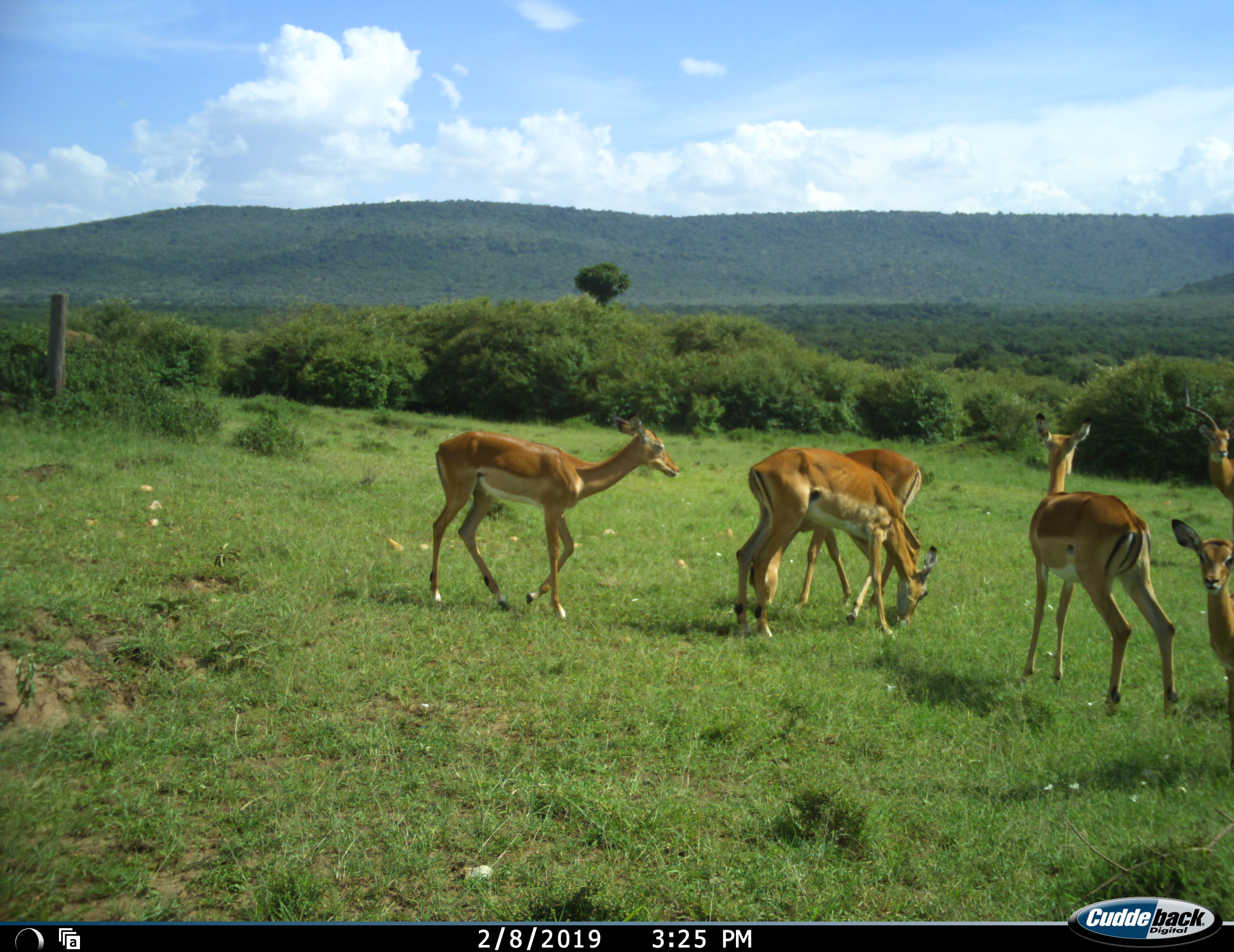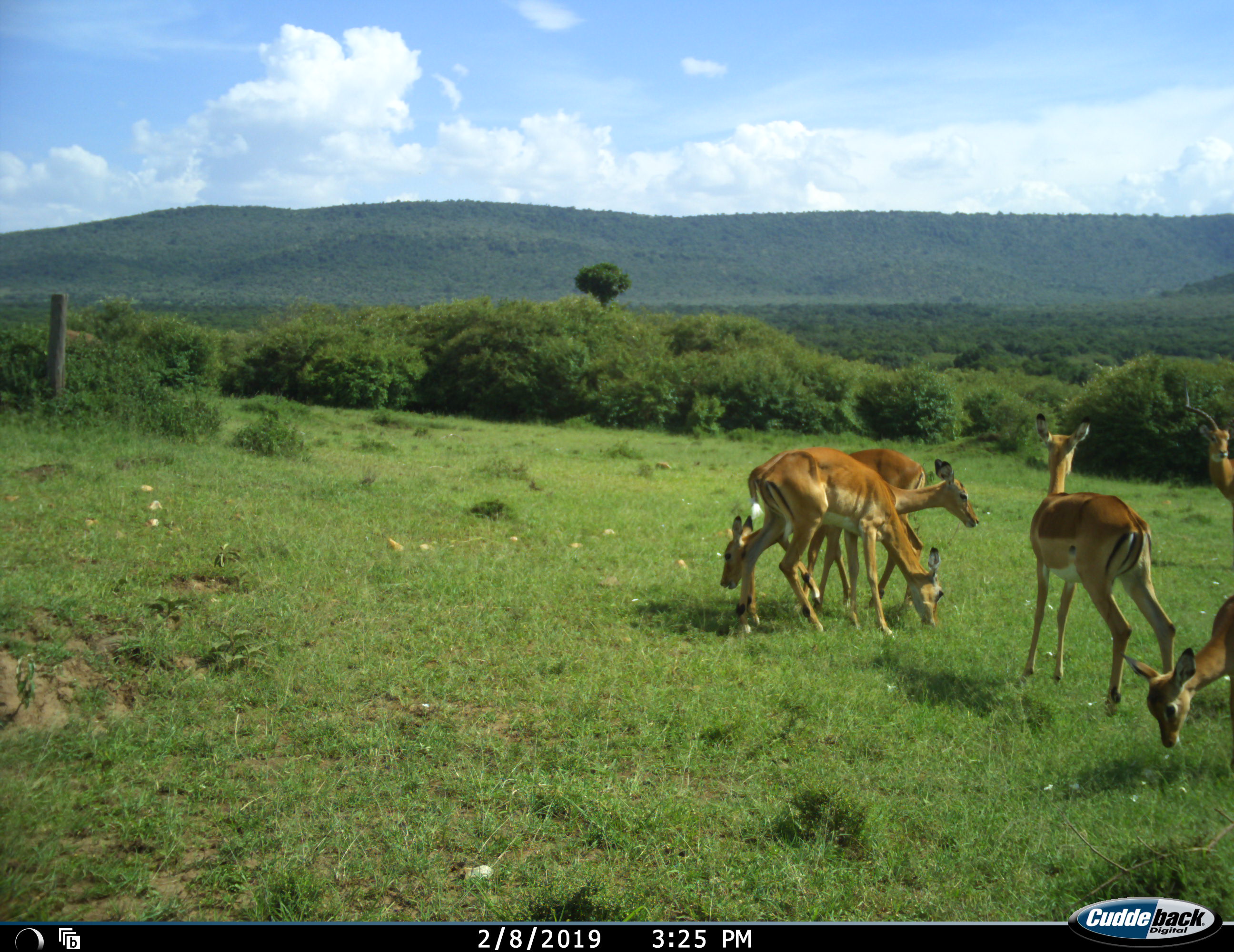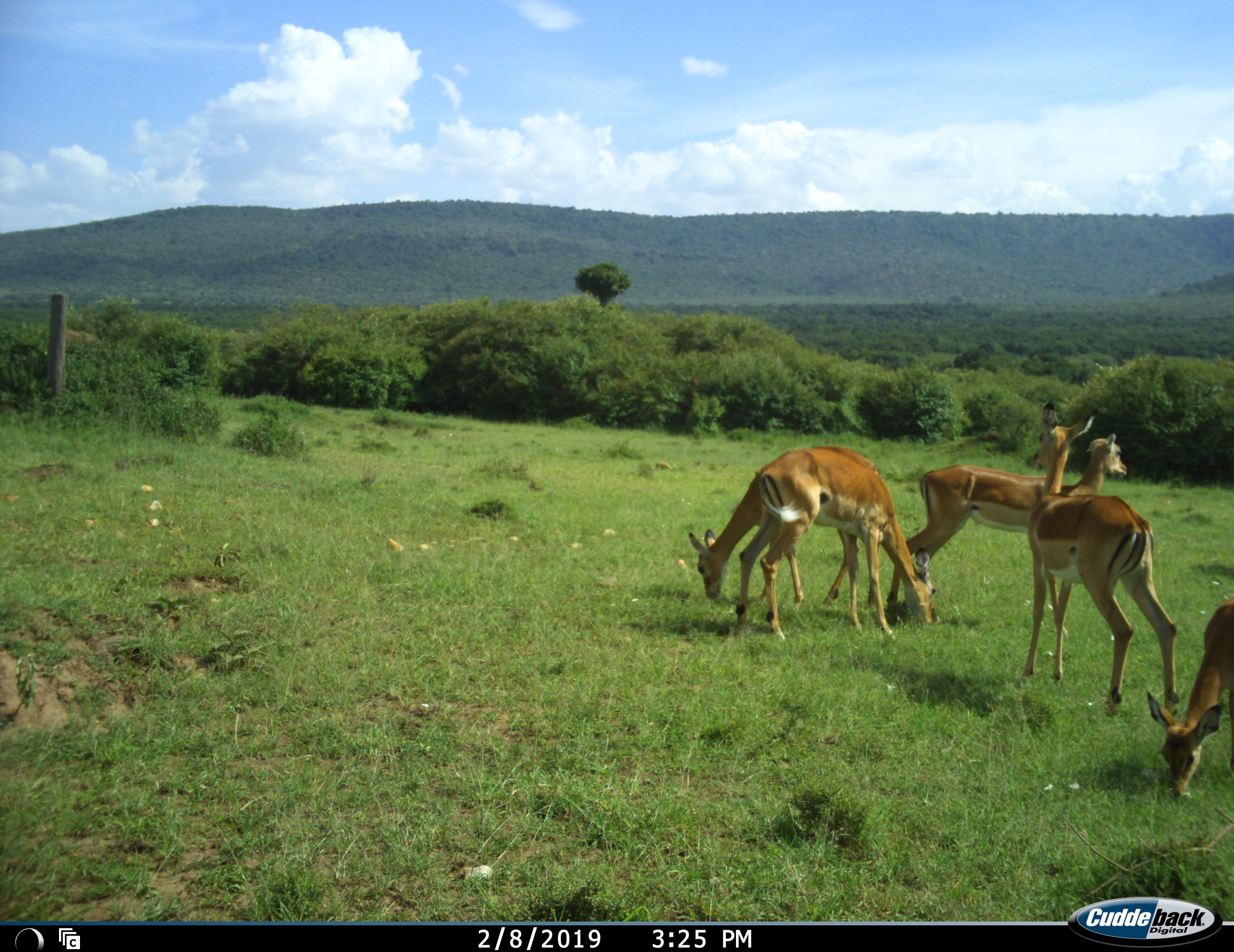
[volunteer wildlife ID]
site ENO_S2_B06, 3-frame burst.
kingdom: Animalia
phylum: Chordata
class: Mammalia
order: Artiodactyla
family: Bovidae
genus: Aepyceros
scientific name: Aepyceros melampus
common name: impala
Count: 6.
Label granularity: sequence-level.